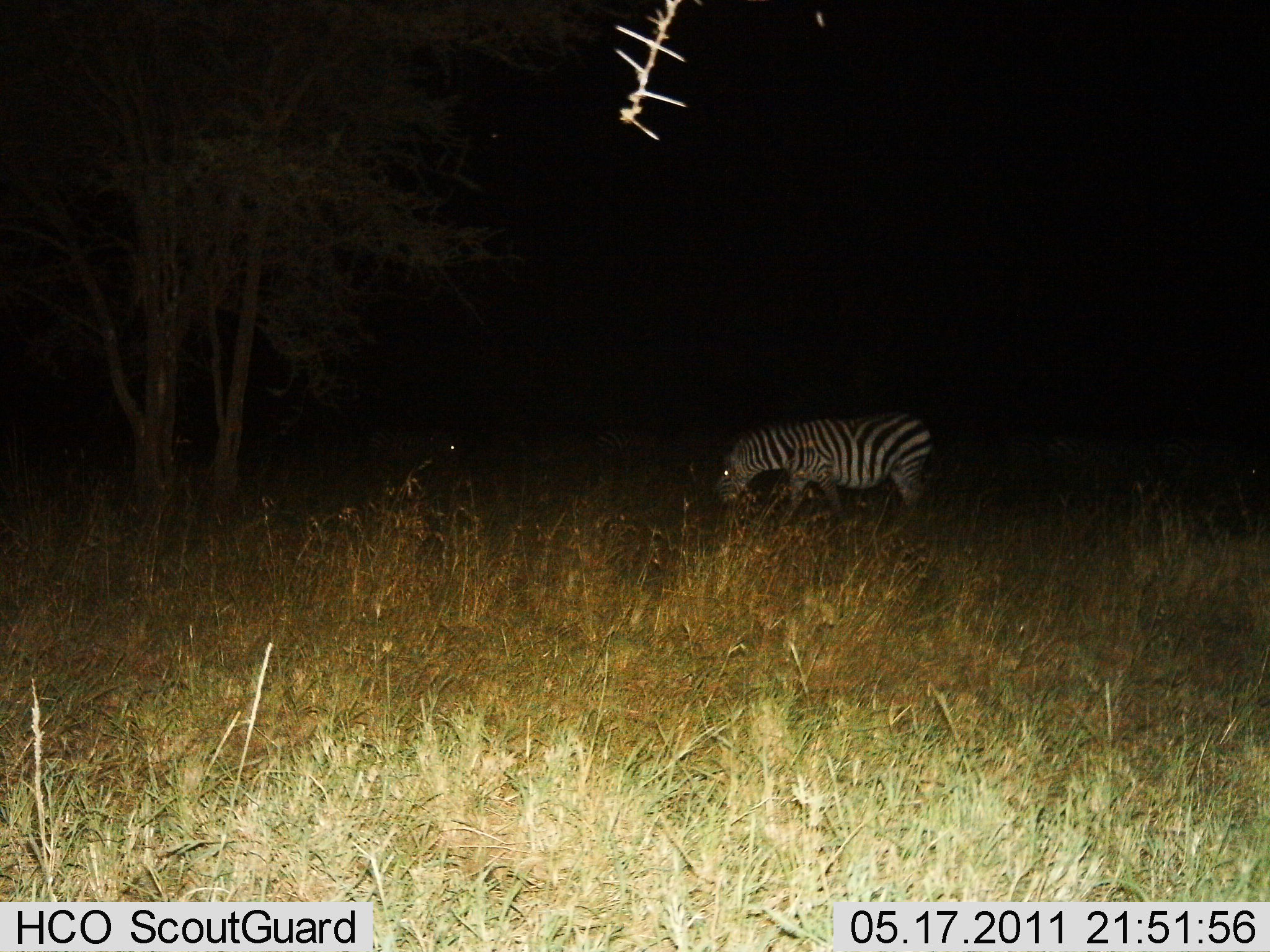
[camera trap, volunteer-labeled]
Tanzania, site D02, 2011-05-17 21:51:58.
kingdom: Animalia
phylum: Chordata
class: Mammalia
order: Perissodactyla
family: Equidae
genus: Equus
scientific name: Equus quagga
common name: plains zebra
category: zebra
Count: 1.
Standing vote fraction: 36%.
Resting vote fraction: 9%.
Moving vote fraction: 9%.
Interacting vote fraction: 0%.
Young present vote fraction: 0%.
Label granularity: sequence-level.